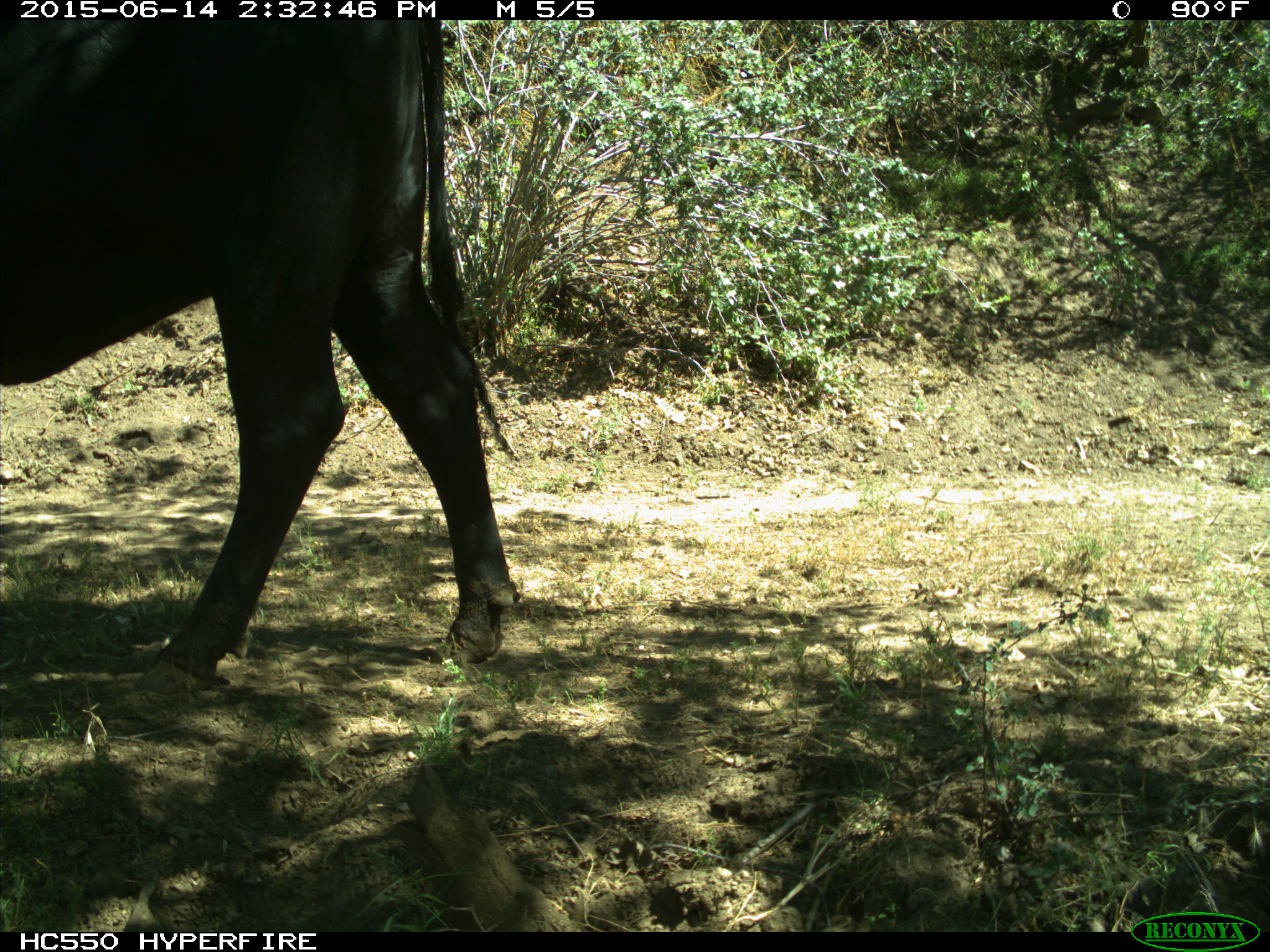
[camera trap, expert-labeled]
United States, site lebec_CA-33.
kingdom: Animalia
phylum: Chordata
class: Mammalia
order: Artiodactyla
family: Bovidae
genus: Bos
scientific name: Bos taurus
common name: domestic cow